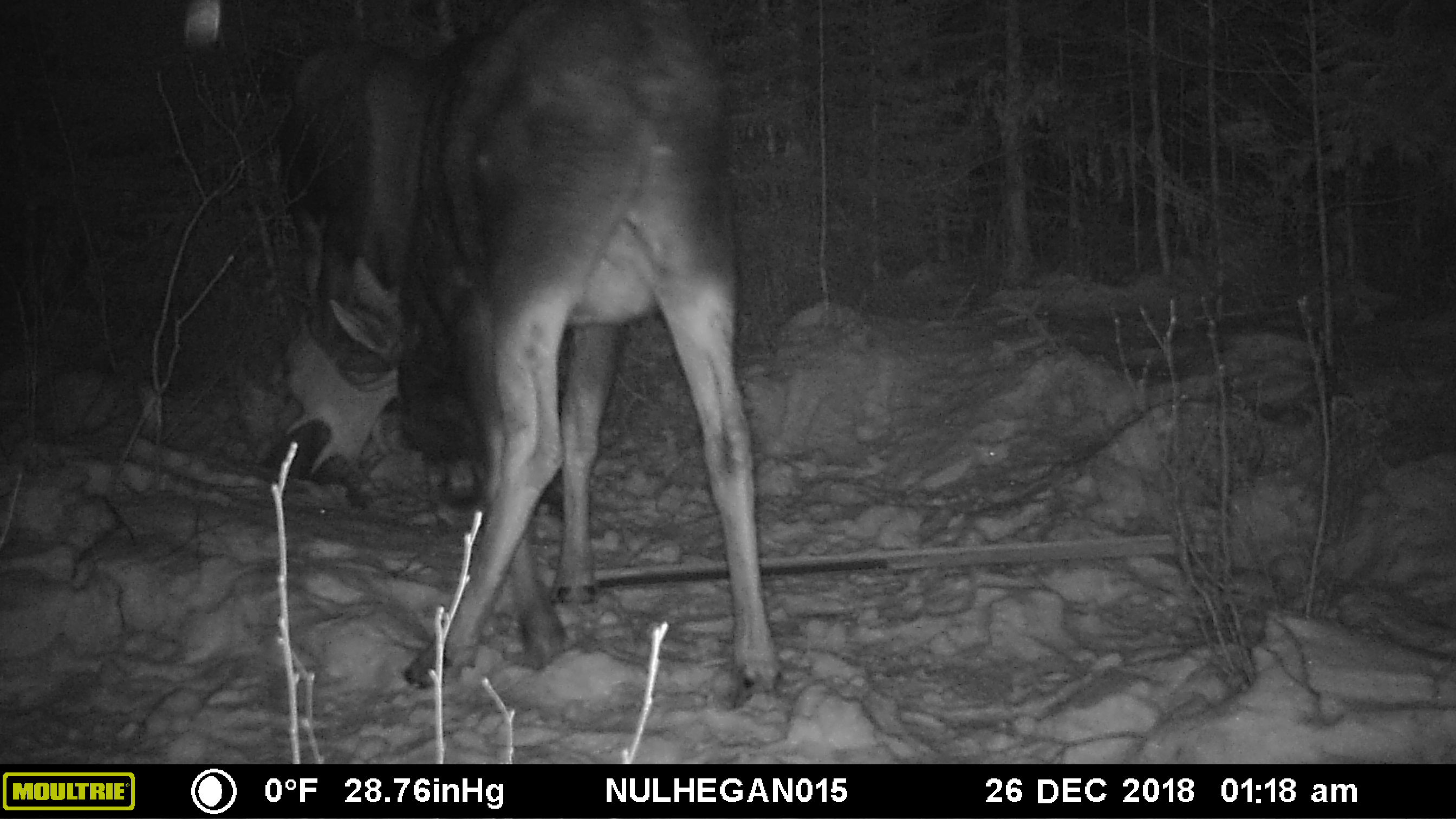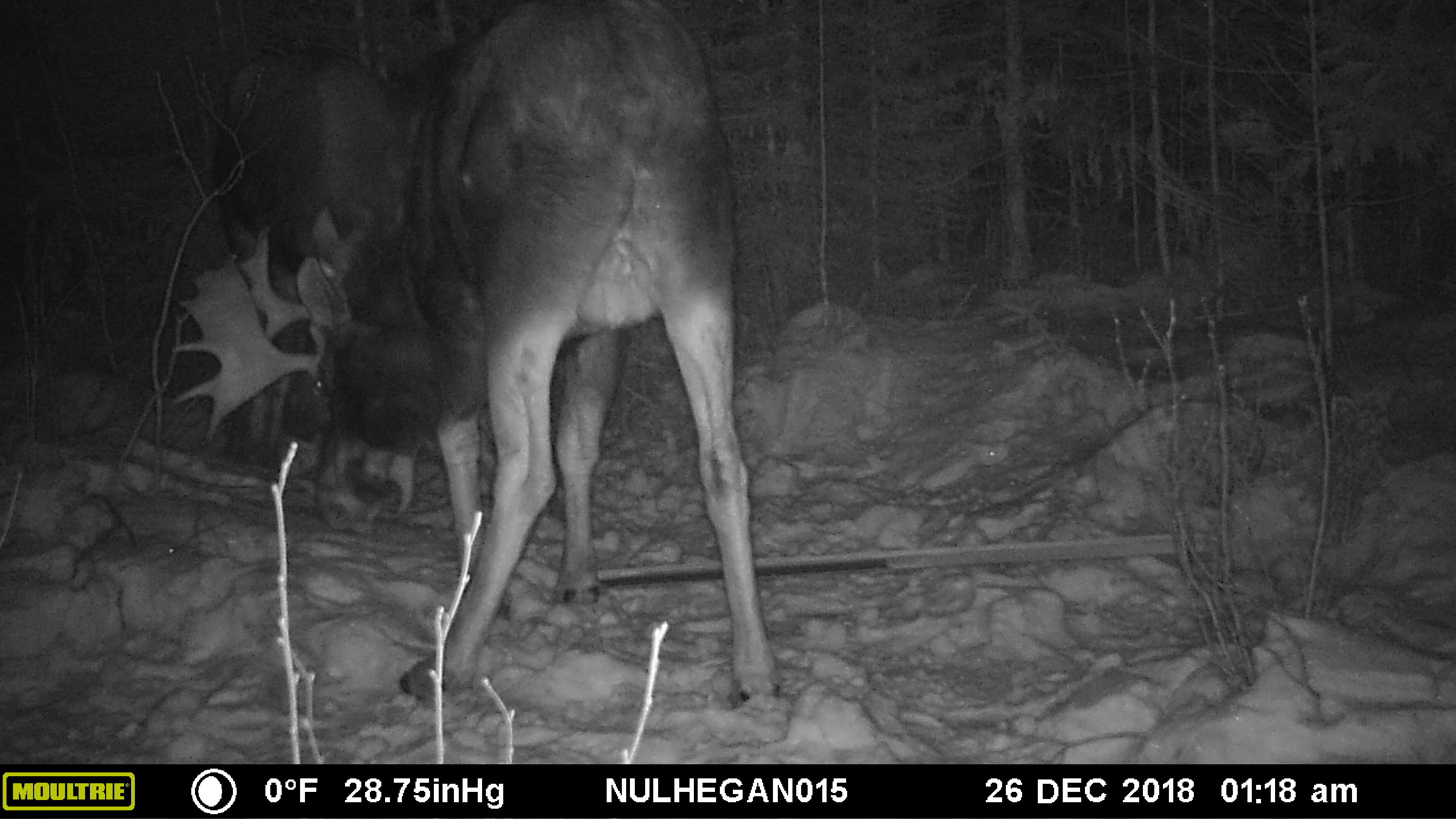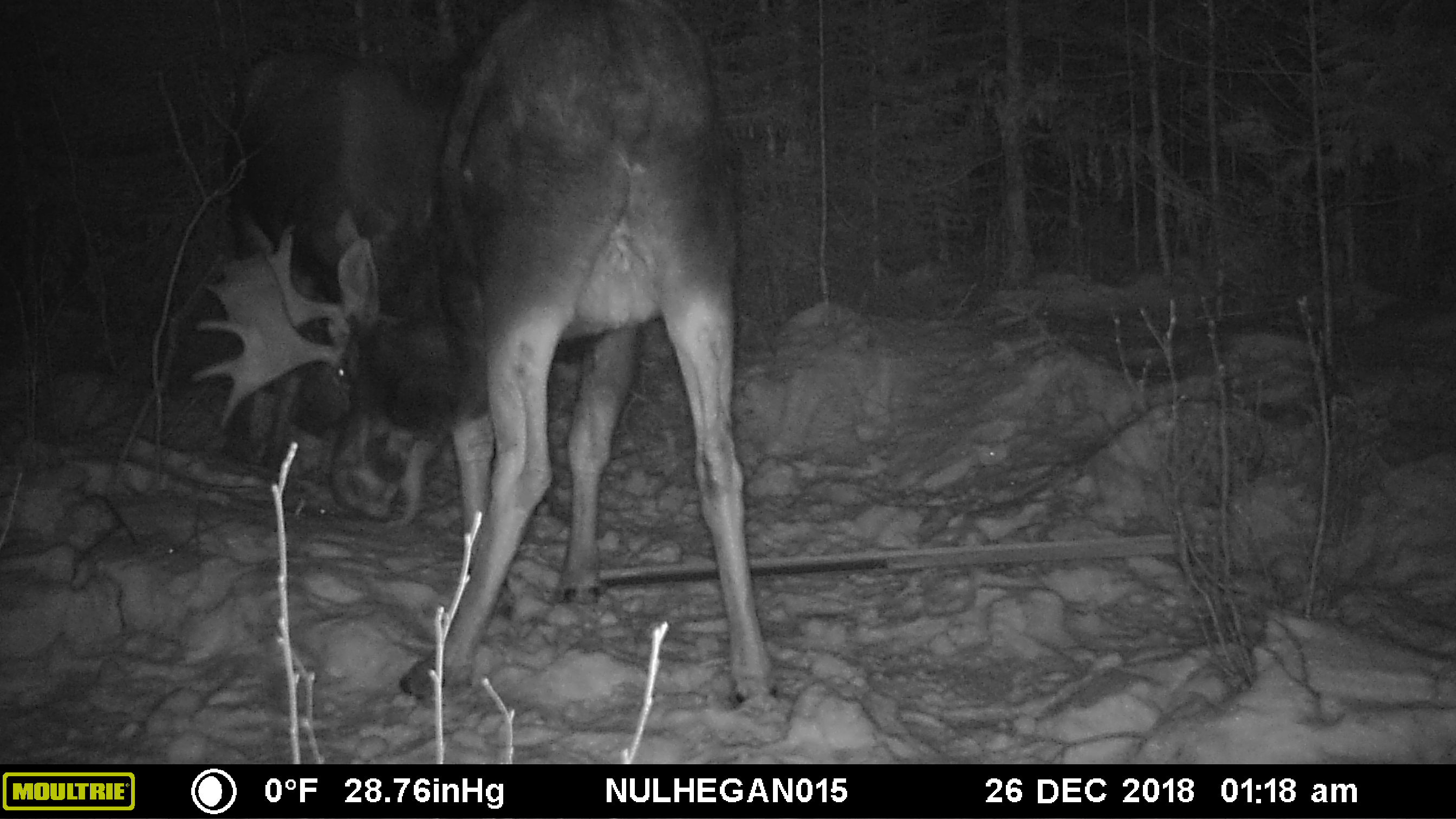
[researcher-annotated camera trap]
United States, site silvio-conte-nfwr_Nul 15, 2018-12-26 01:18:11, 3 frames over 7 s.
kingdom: Animalia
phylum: Chordata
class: Mammalia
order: Artiodactyla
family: Cervidae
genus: Alces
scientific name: Alces alces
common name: moose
Moose (Alces alces).